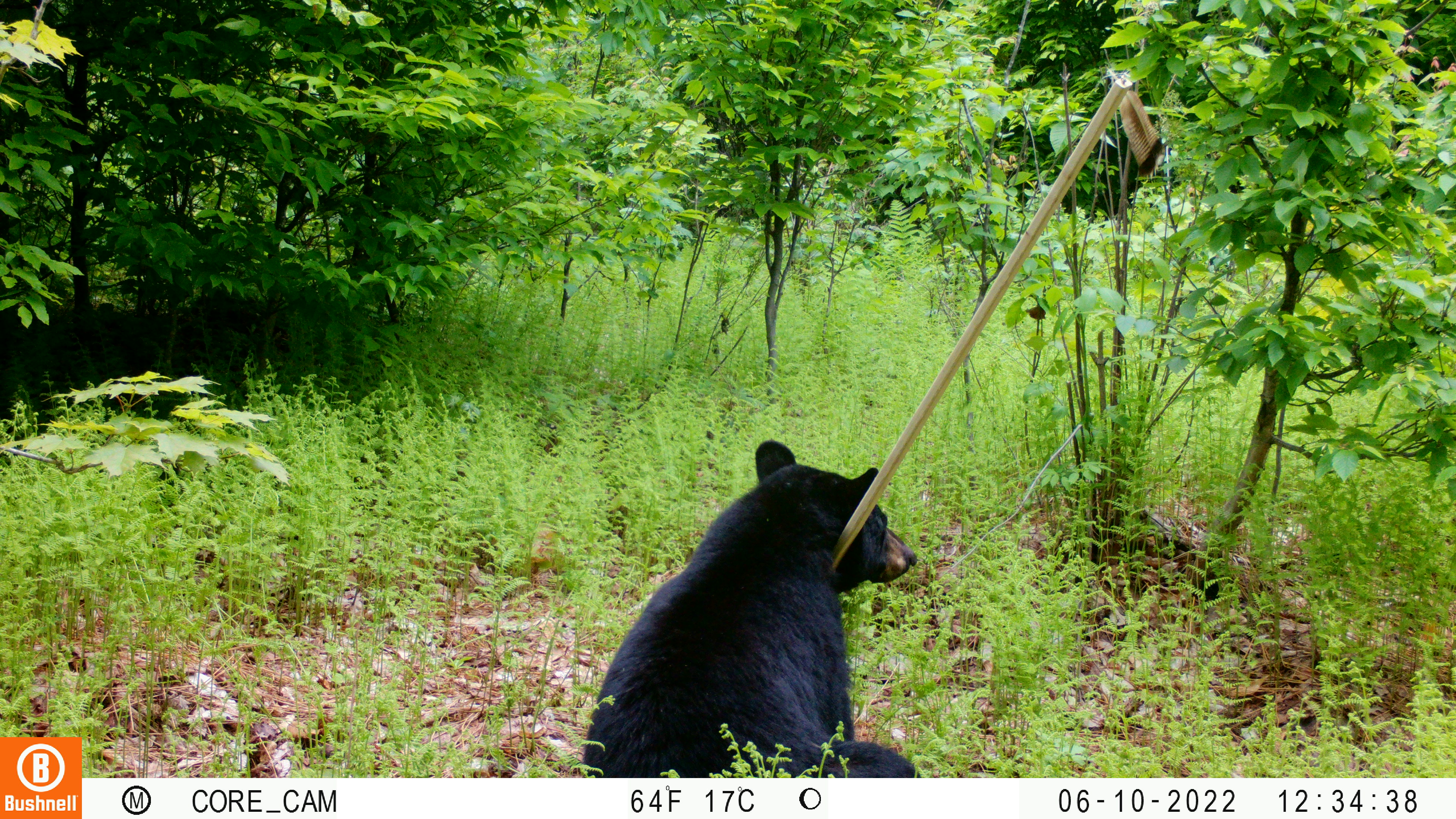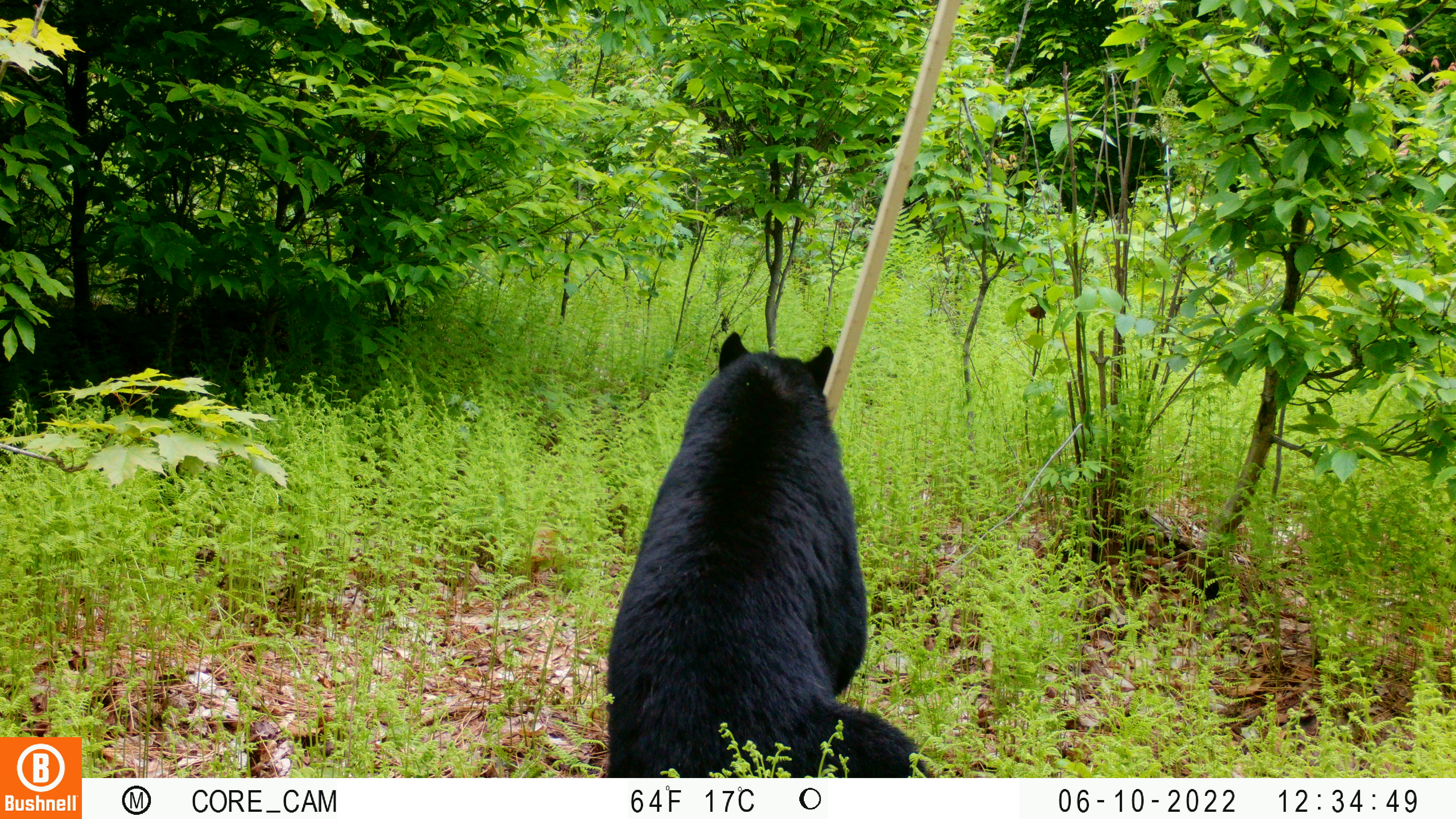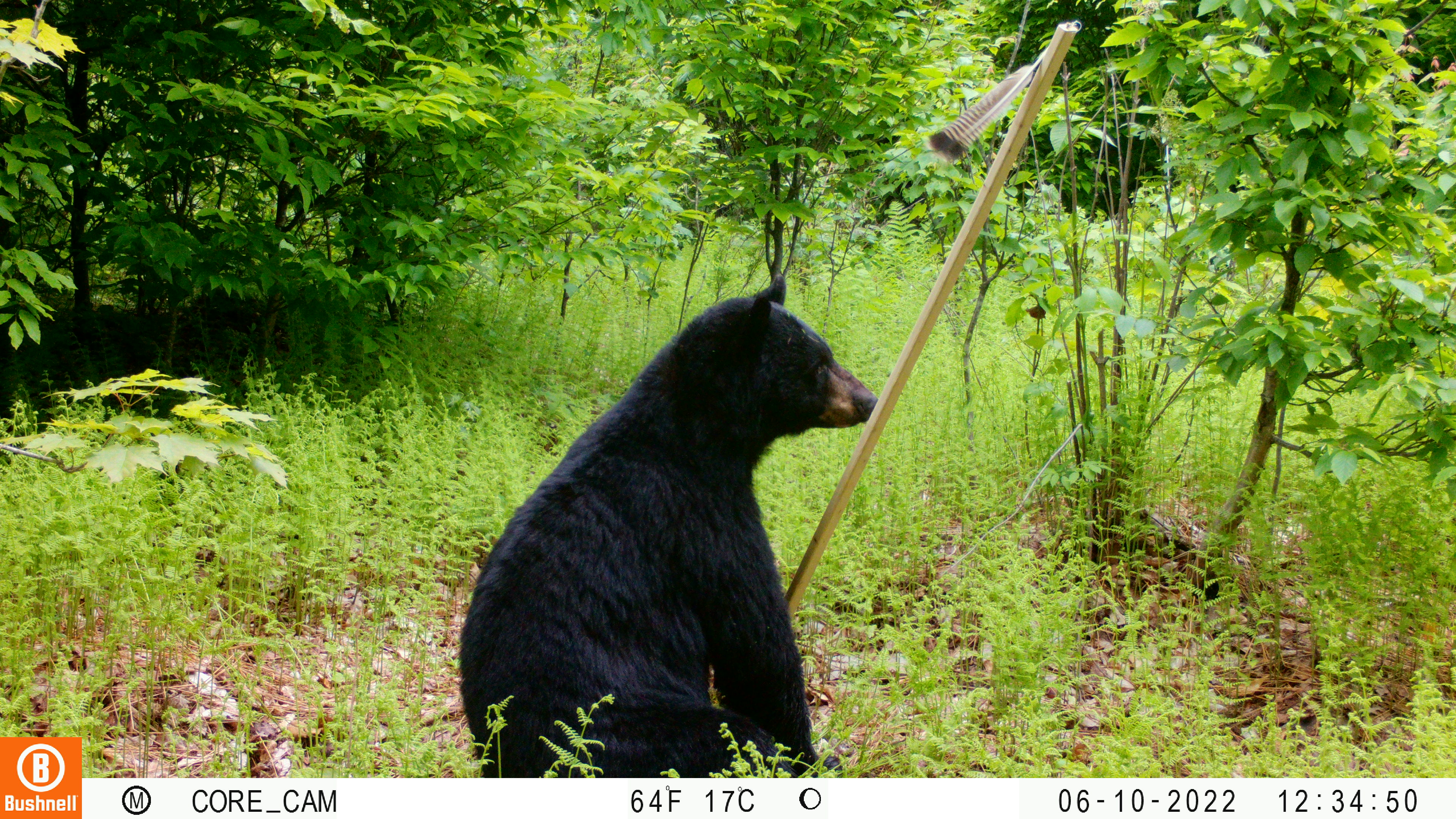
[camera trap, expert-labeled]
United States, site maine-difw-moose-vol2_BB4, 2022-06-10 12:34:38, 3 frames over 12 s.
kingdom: Animalia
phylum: Chordata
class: Mammalia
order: Carnivora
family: Ursidae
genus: Ursus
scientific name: Ursus americanus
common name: black bear